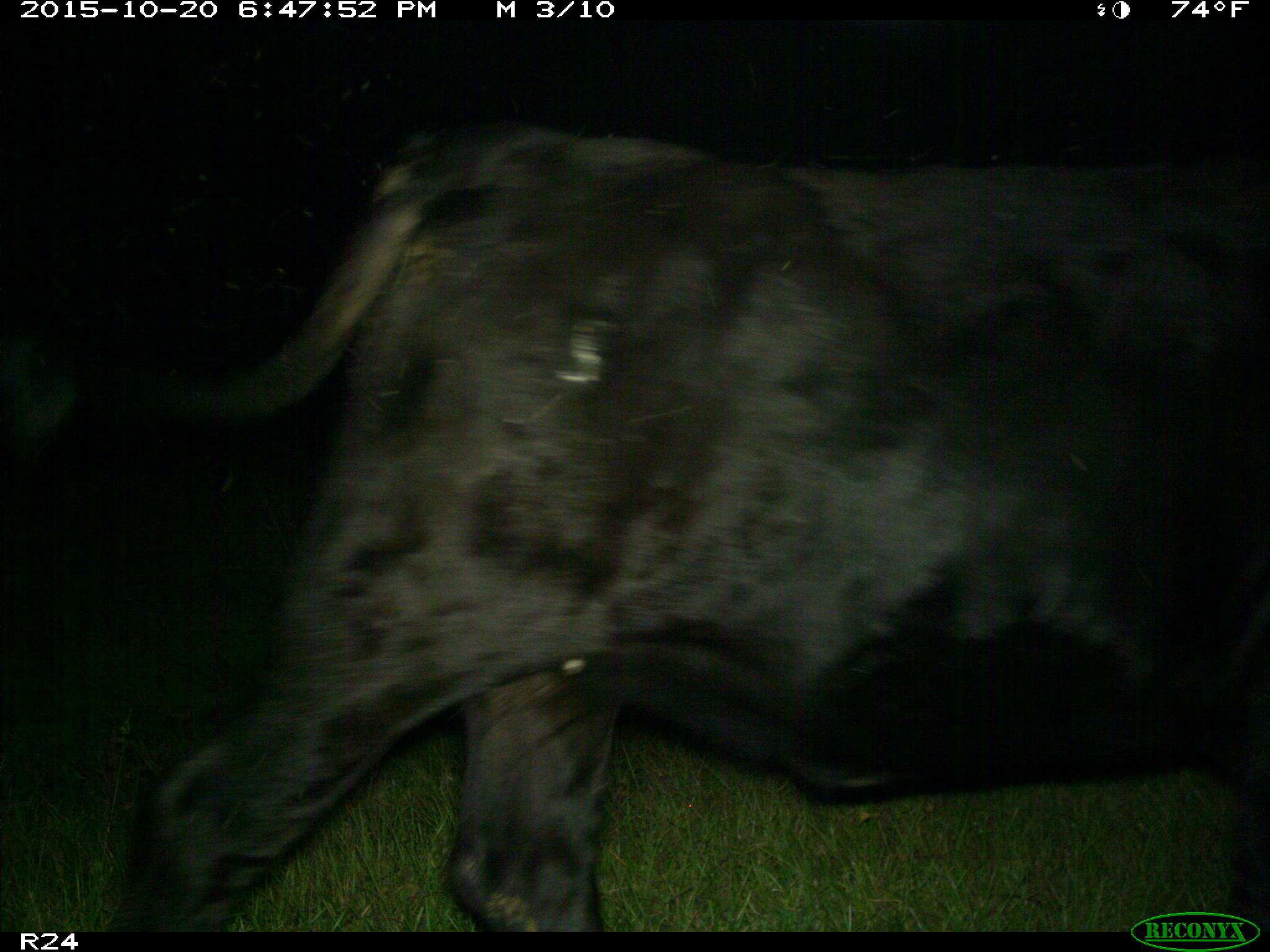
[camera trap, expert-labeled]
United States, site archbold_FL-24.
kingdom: Animalia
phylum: Chordata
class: Mammalia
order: Artiodactyla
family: Bovidae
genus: Bos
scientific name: Bos taurus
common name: domestic cow